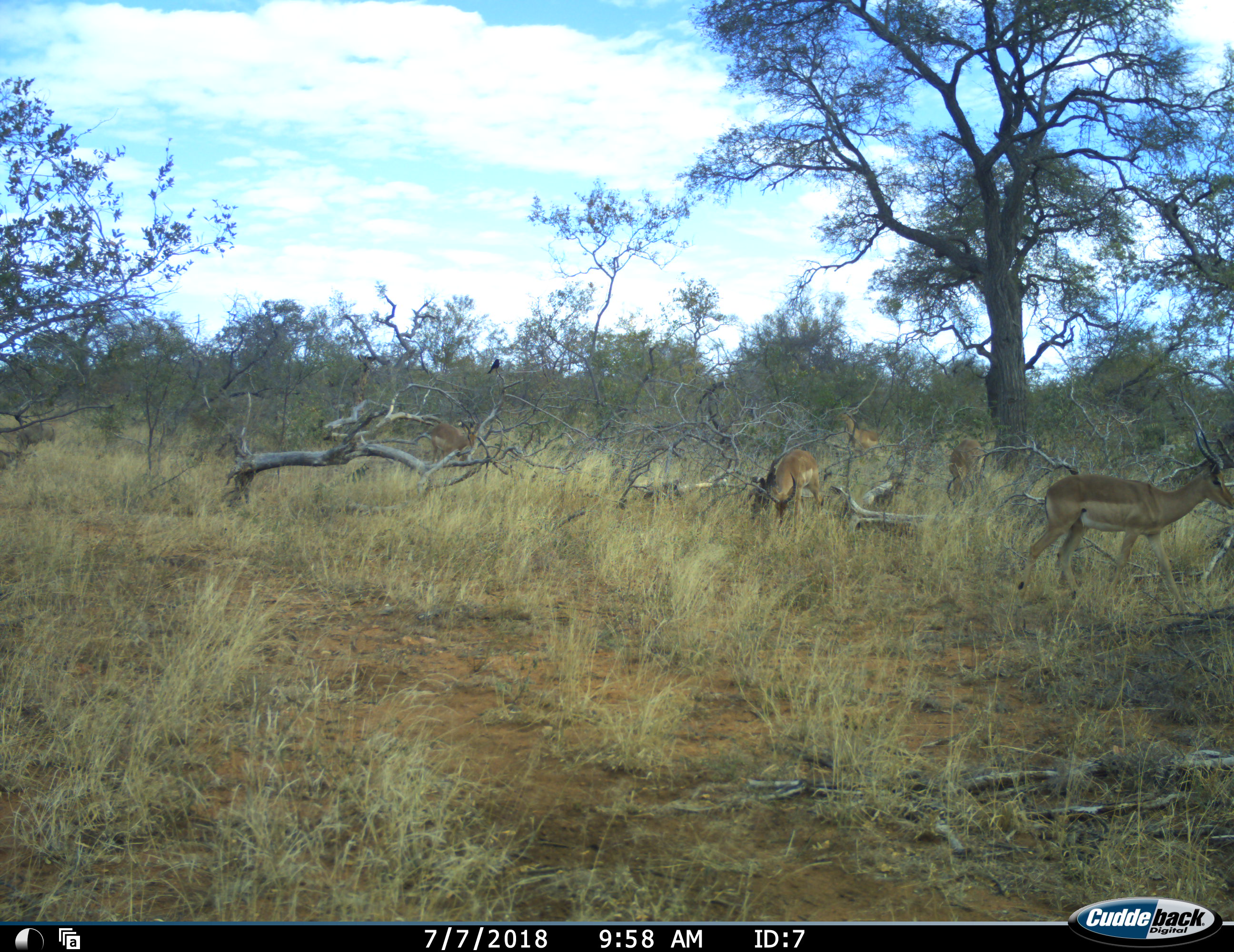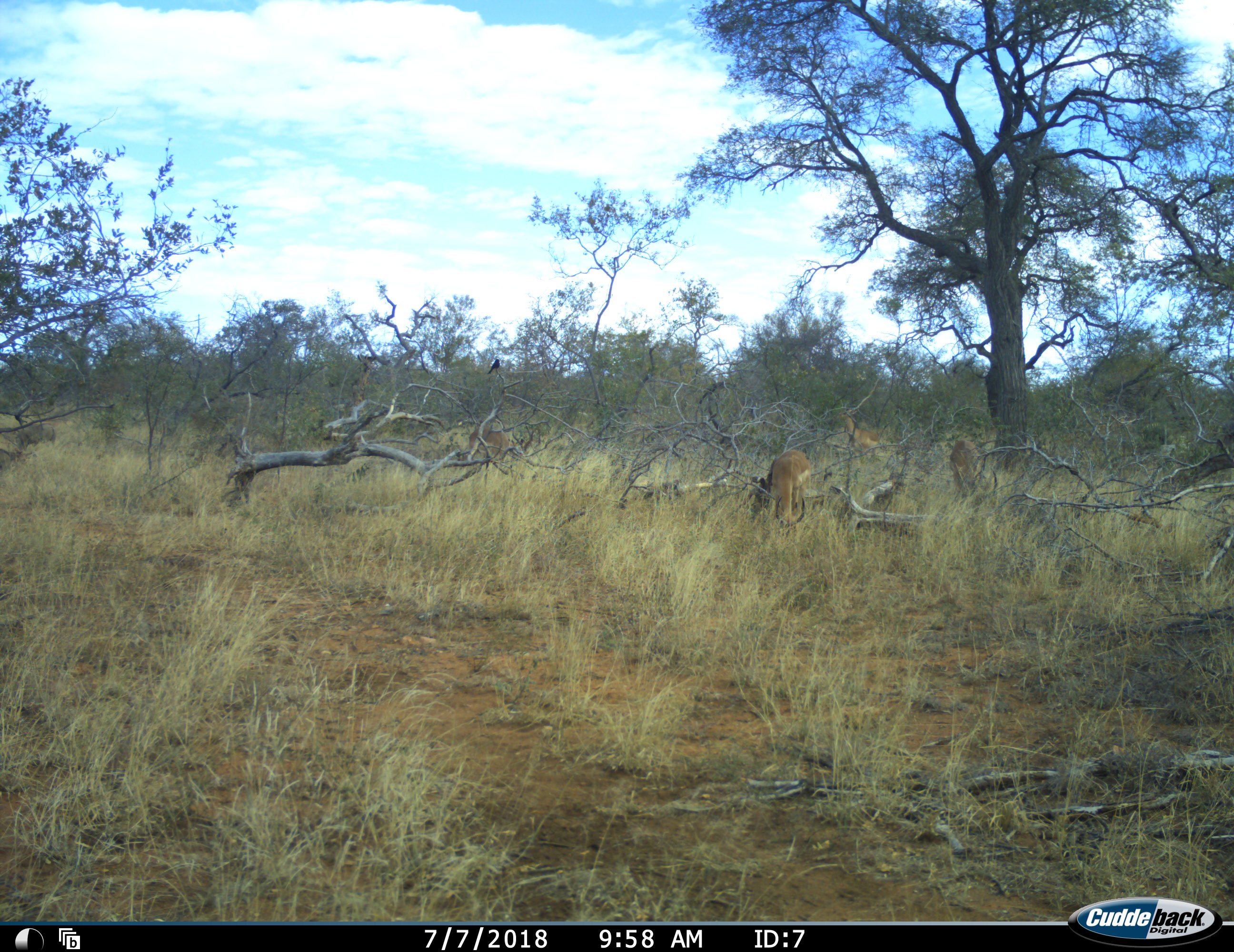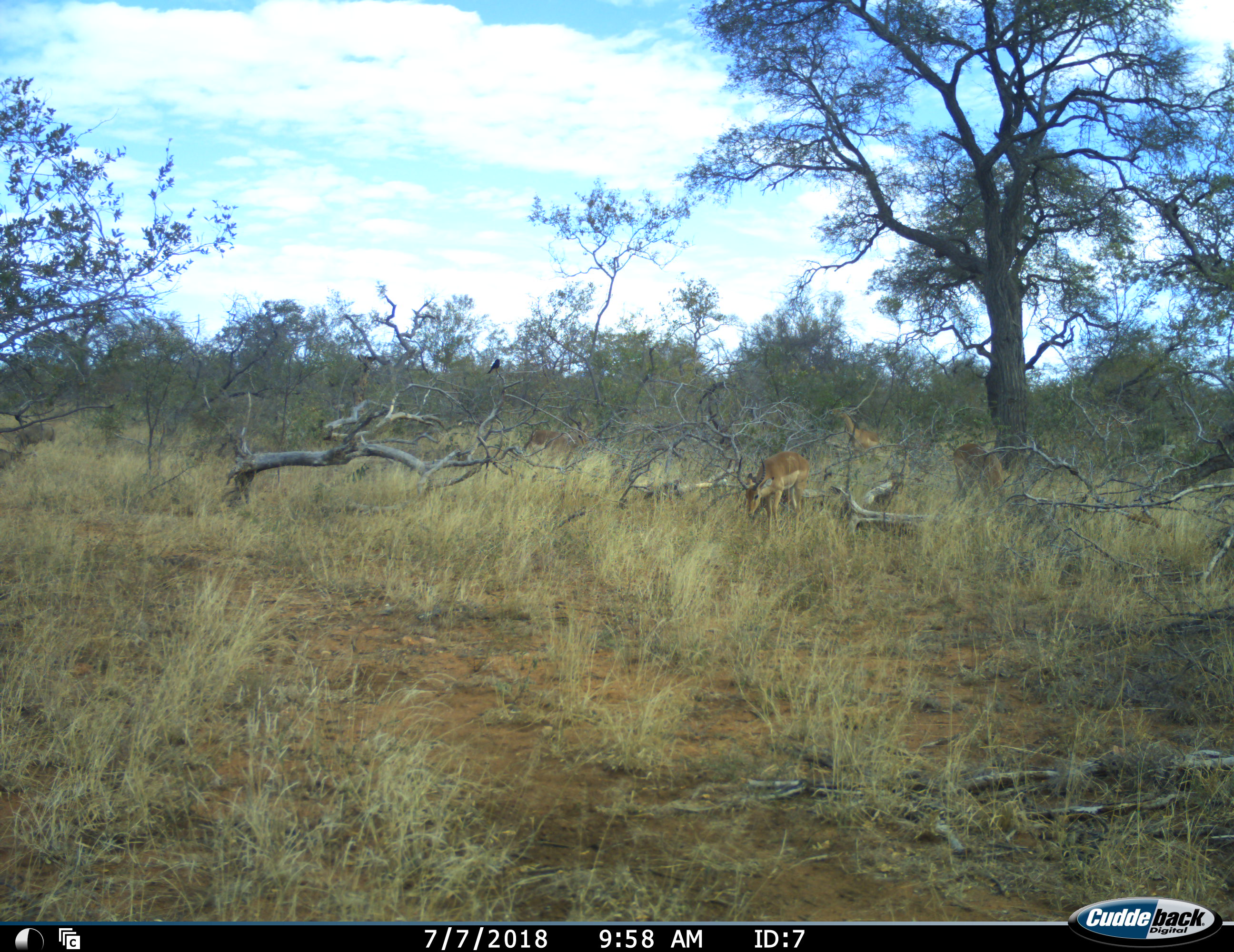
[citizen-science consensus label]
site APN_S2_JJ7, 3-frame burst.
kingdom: Animalia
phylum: Chordata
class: Mammalia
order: Artiodactyla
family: Bovidae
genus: Aepyceros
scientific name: Aepyceros melampus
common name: impala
Impala (Aepyceros melampus), count 5. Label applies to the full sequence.